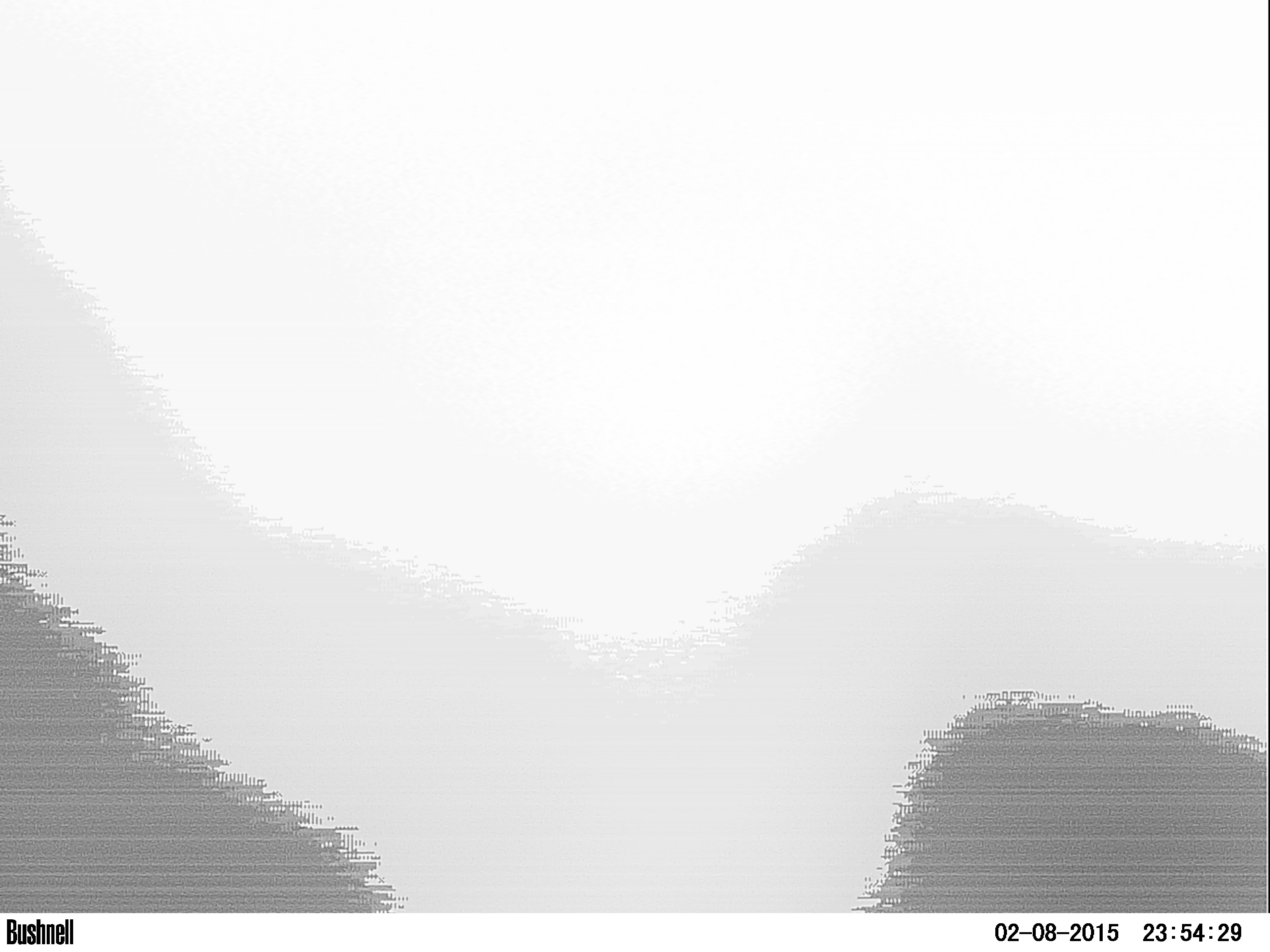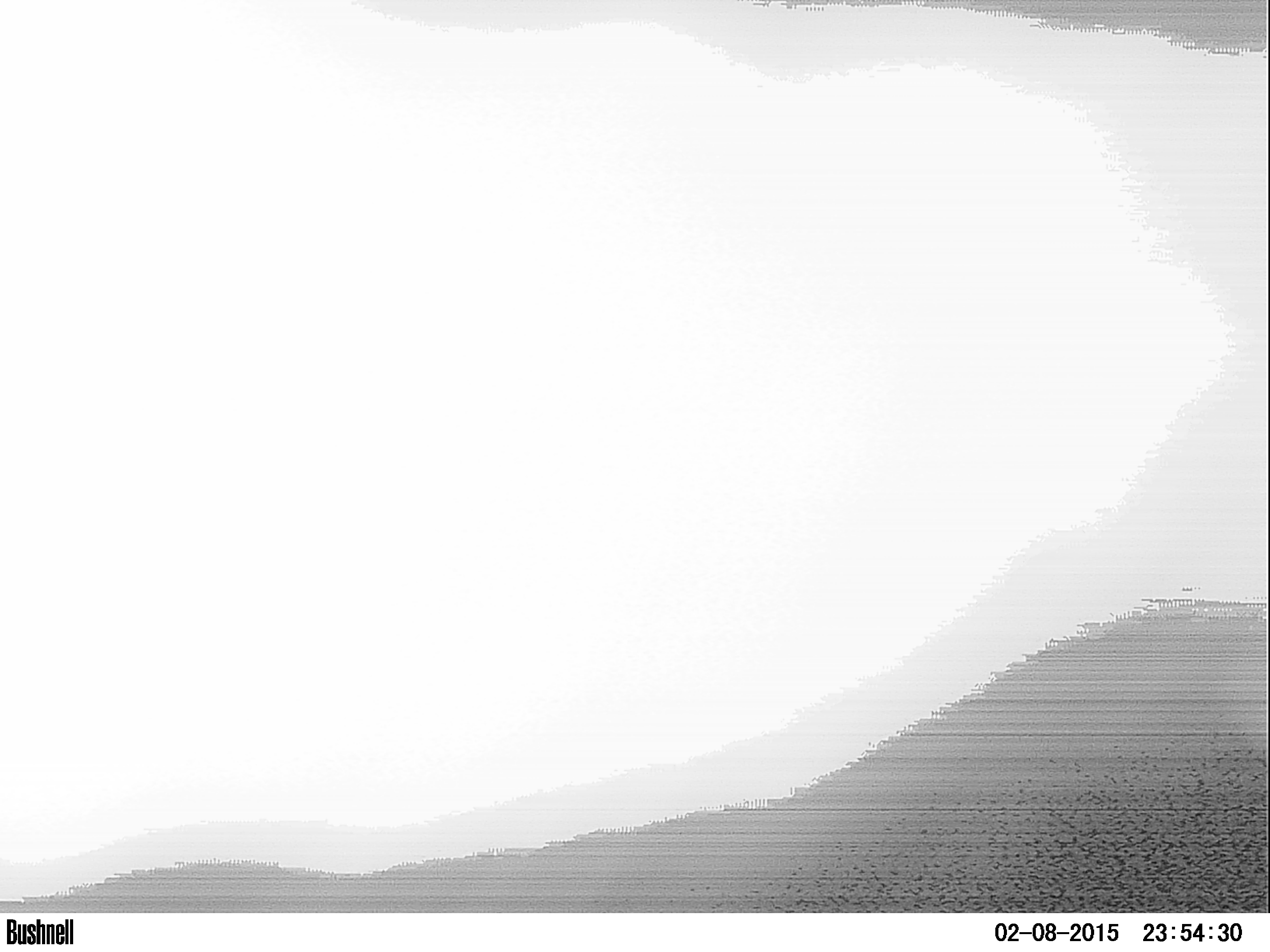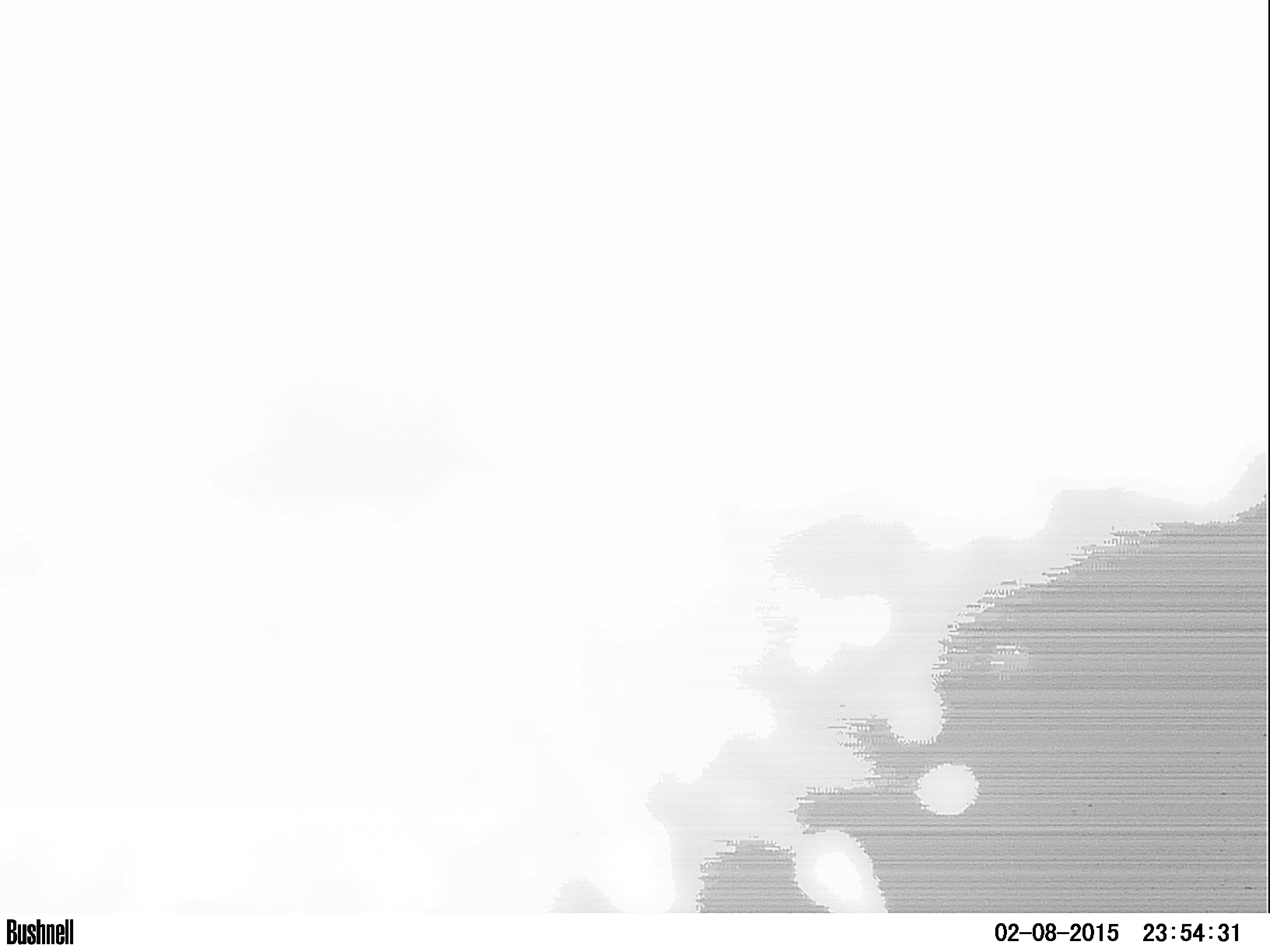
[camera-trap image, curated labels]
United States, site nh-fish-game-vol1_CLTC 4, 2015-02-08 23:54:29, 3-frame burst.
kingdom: Animalia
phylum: Chordata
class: Mammalia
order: Artiodactyla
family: Cervidae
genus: Alces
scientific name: Alces alces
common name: moose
Moose (Alces alces).